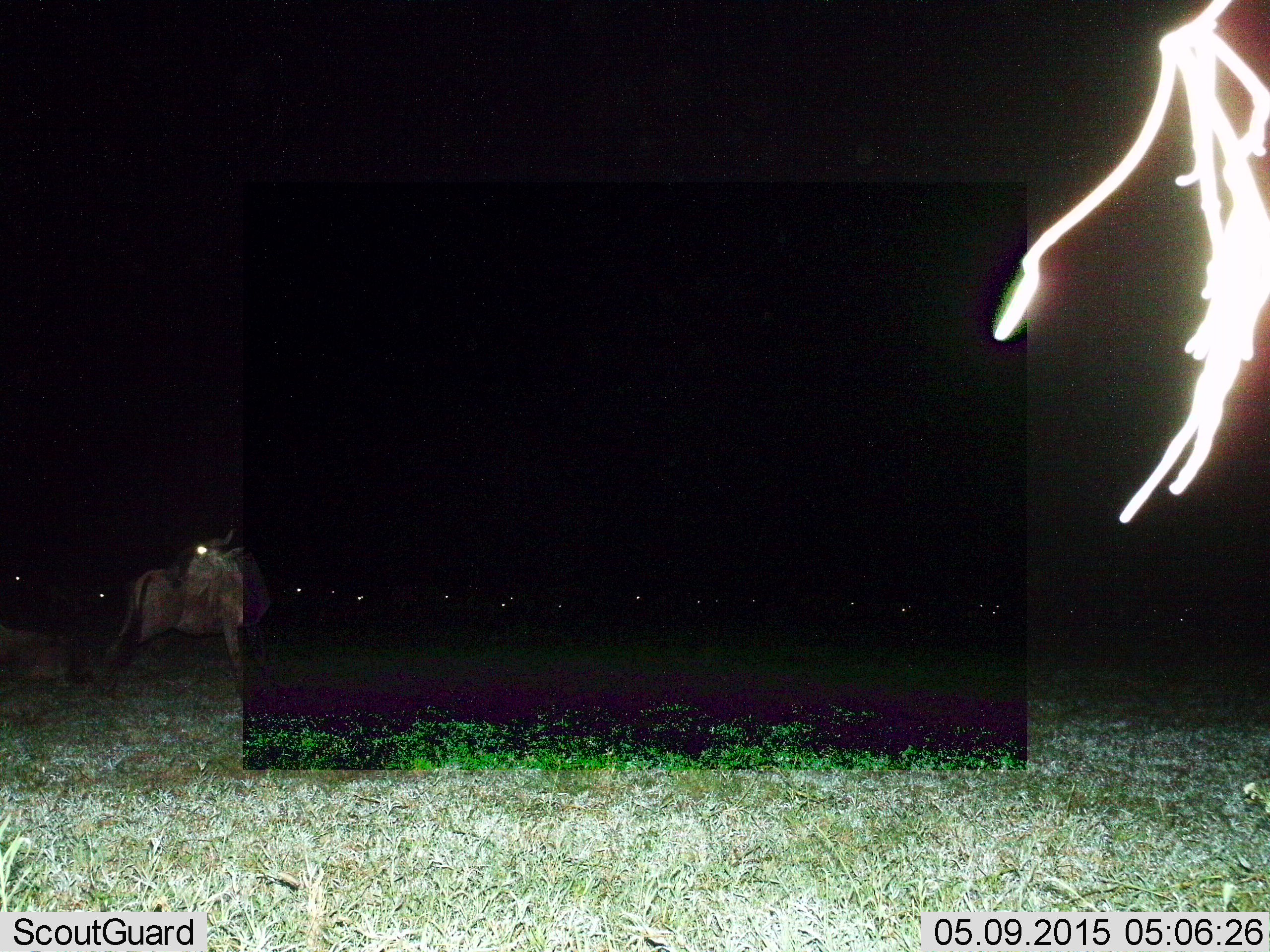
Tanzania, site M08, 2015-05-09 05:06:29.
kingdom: Animalia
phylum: Chordata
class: Mammalia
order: Artiodactyla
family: Bovidae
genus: Connochaetes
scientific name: Connochaetes taurinus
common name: blue wildebeest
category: wildebeest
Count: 11-50.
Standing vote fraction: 80%.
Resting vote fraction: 10%.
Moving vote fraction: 20%.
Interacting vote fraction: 0%.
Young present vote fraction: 0%.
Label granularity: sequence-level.